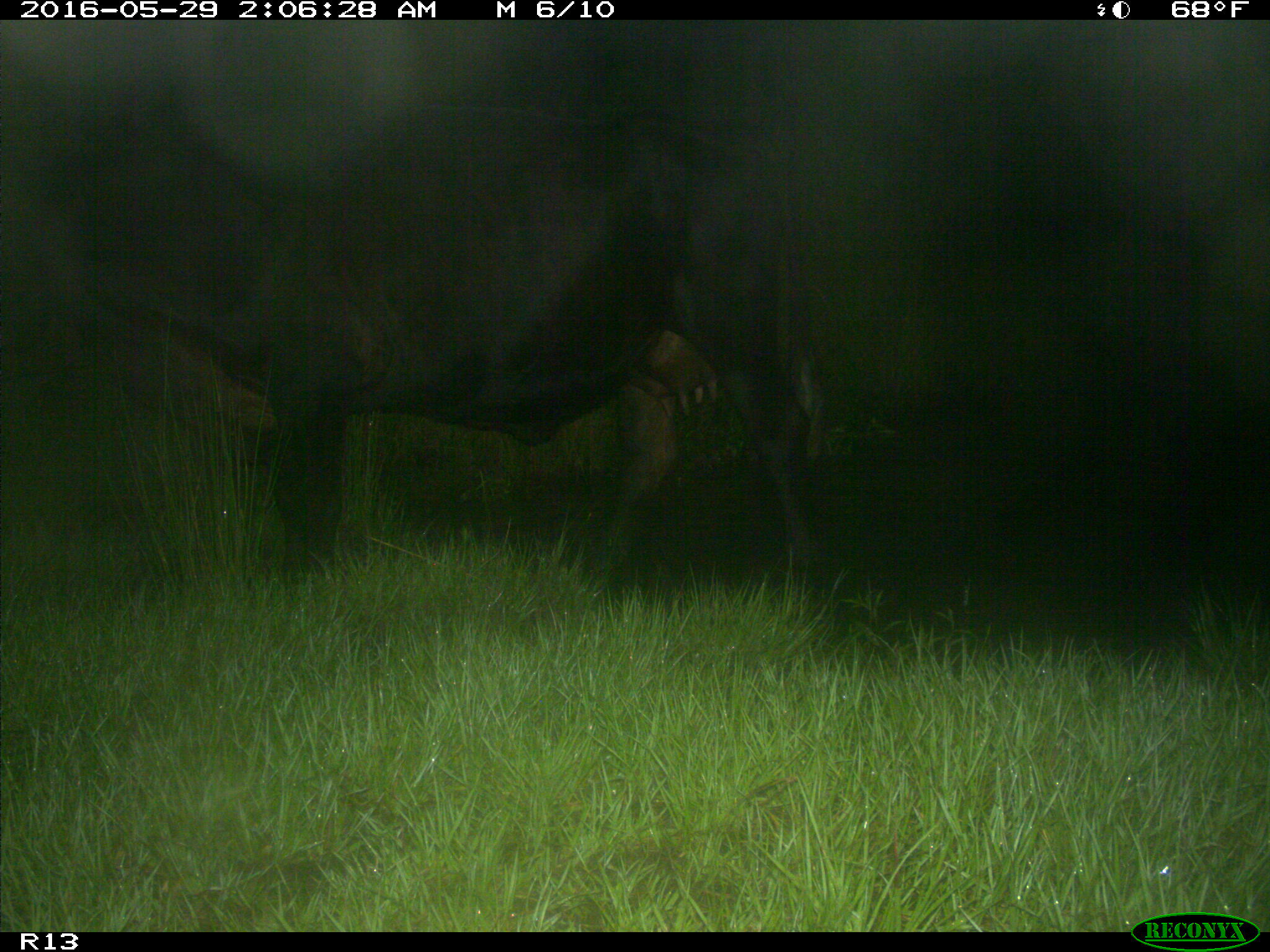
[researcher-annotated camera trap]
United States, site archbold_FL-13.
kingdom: Animalia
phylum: Chordata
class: Mammalia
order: Artiodactyla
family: Bovidae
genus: Bos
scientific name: Bos taurus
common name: domestic cow